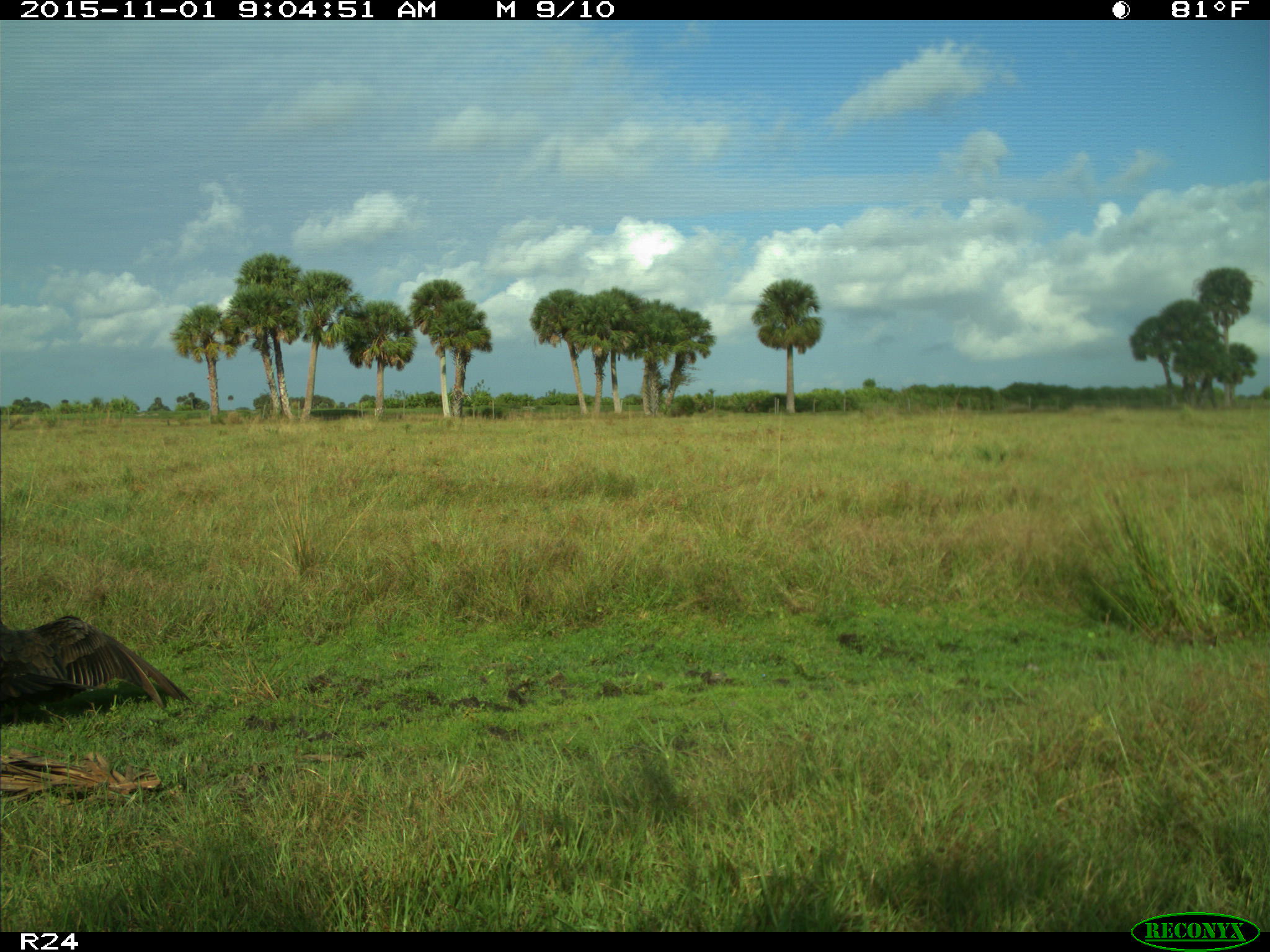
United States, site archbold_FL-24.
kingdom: Animalia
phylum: Chordata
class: Aves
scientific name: Aves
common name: birds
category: unidentified bird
Unidentified bird (birds) (Aves).